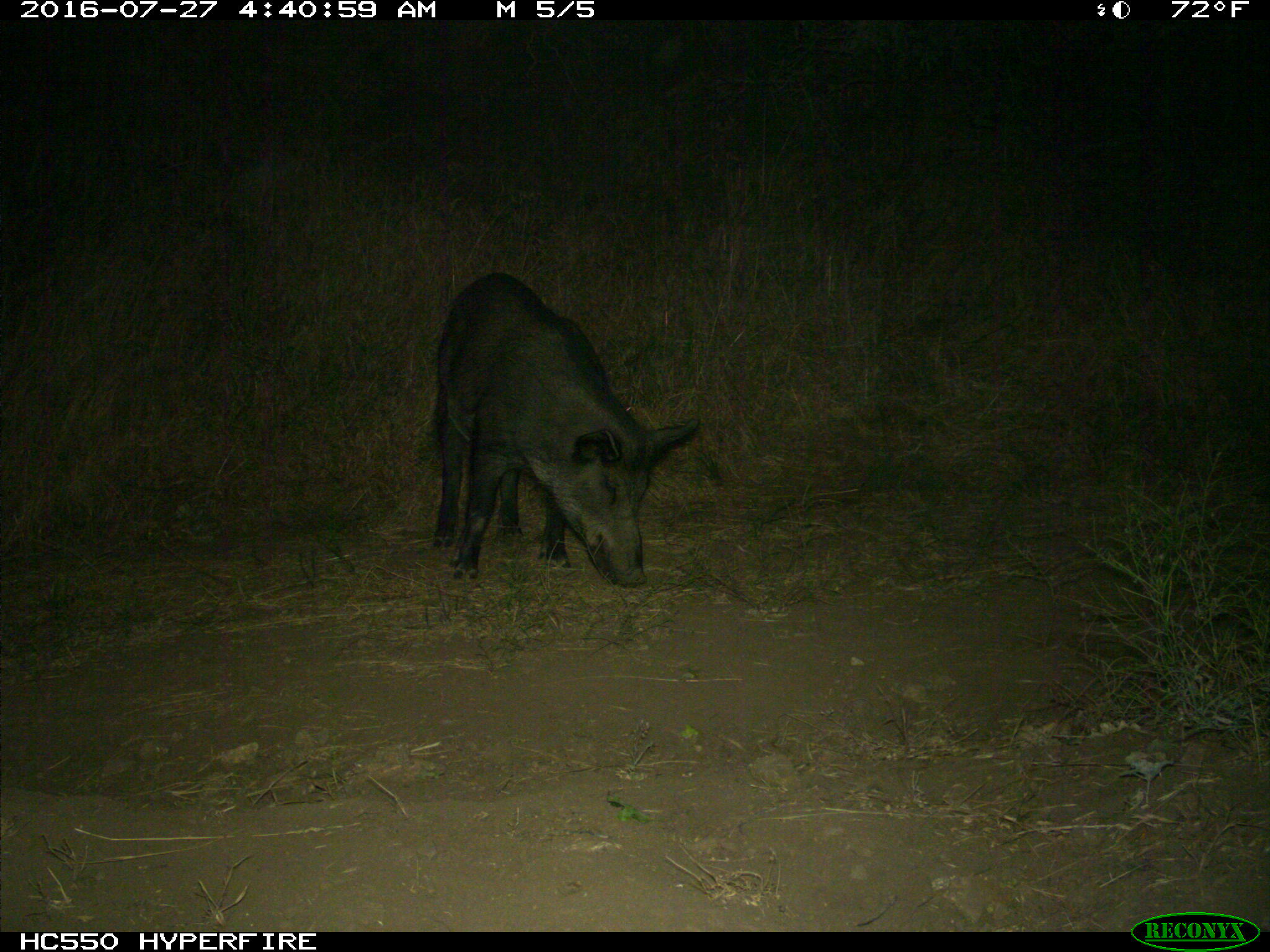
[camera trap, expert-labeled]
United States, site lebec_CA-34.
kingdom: Animalia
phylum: Chordata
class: Mammalia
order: Artiodactyla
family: Suidae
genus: Sus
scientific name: Sus scrofa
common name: wild boar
Sus scrofa (wild boar).